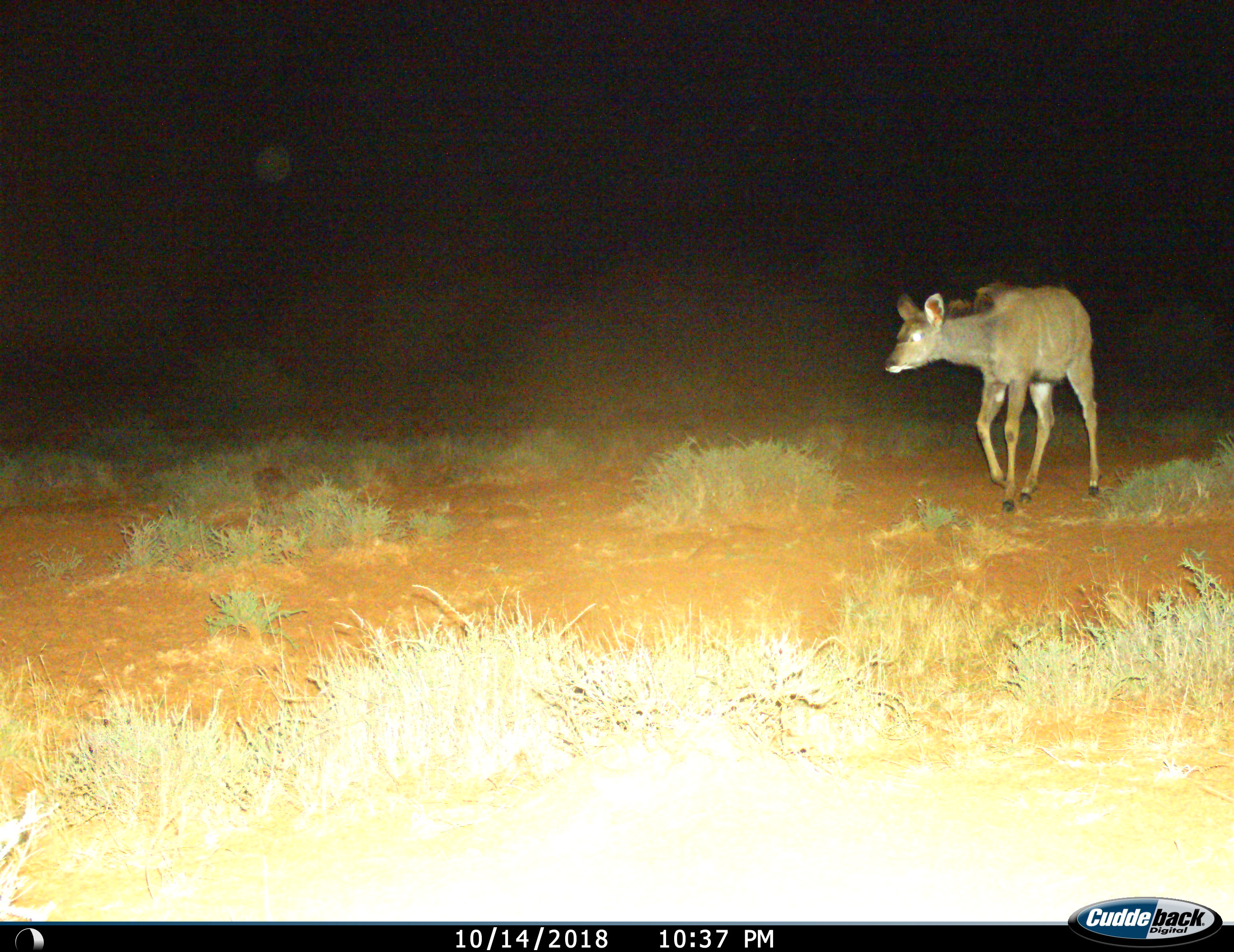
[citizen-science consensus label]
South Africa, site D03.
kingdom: Animalia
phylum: Chordata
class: Mammalia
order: Artiodactyla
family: Bovidae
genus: Tragelaphus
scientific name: Tragelaphus strepsiceros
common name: greater kudu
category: kudu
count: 1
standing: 0%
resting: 0%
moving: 100%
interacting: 0%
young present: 0%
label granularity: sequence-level